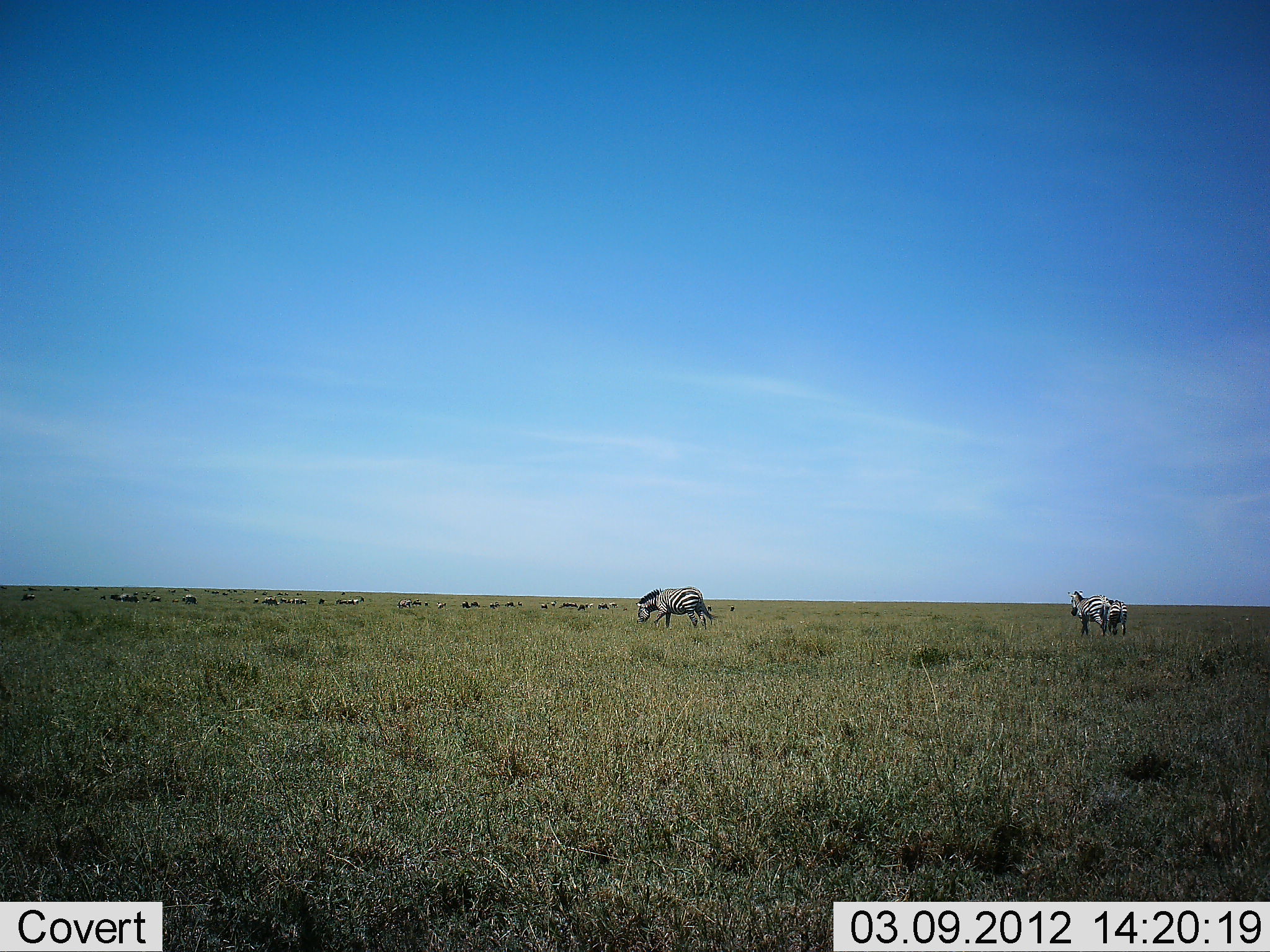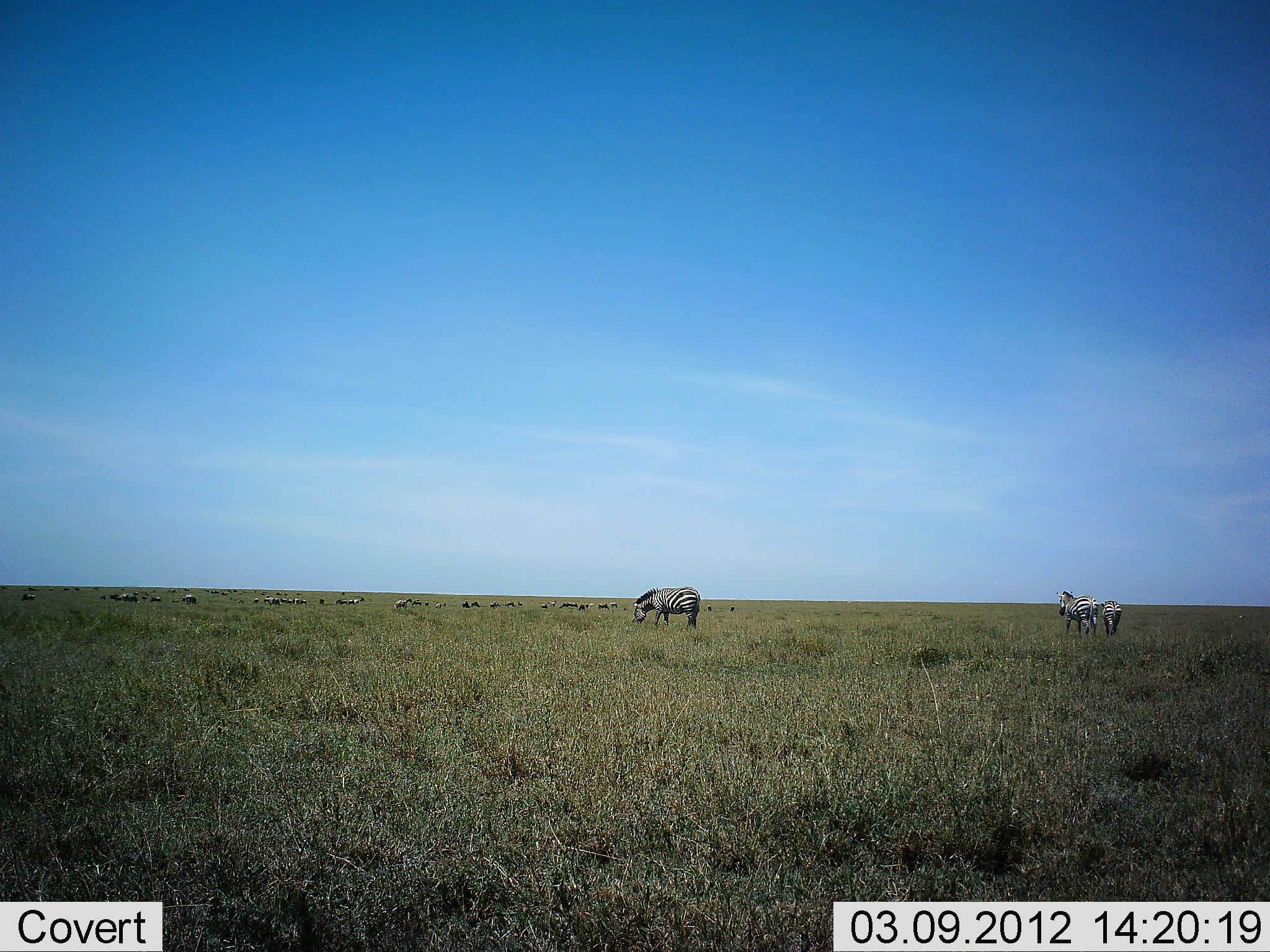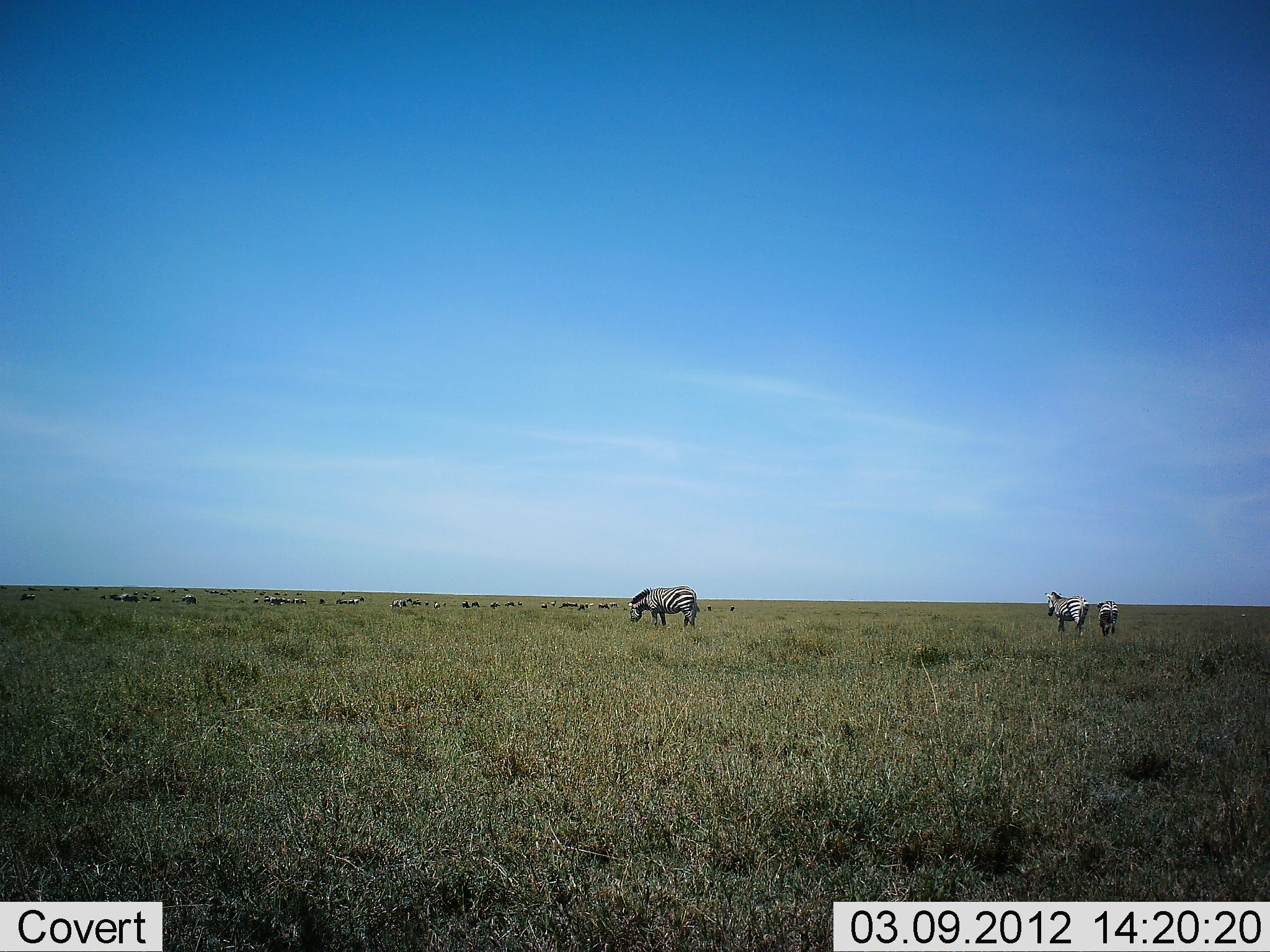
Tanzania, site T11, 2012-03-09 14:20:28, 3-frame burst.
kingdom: Animalia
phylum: Chordata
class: Mammalia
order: Perissodactyla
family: Equidae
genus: Equus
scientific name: Equus quagga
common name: plains zebra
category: zebra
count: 3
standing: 44%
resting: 0%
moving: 31%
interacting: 0%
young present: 0%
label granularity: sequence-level